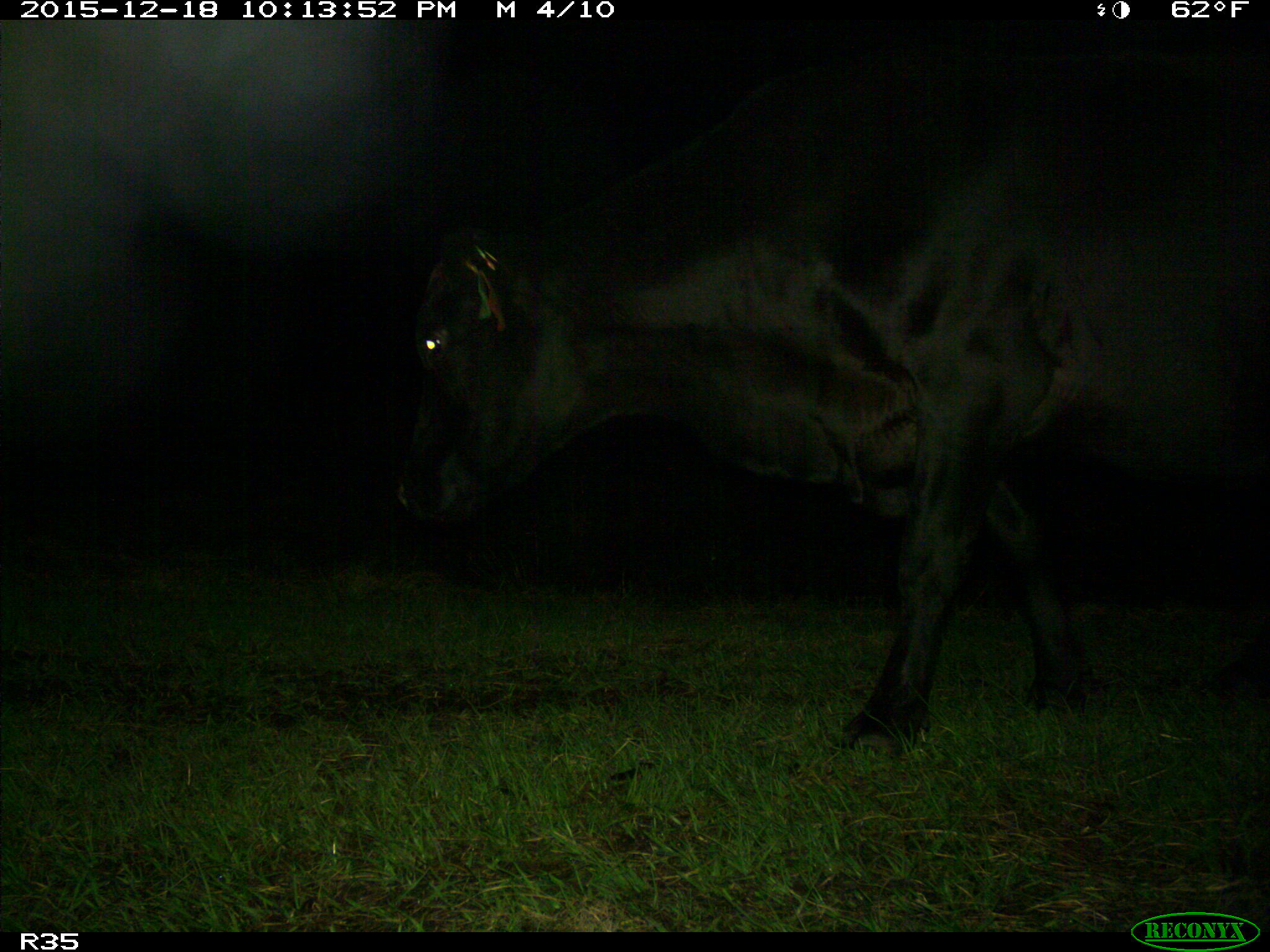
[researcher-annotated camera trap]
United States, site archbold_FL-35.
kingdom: Animalia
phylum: Chordata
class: Mammalia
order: Artiodactyla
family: Bovidae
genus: Bos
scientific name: Bos taurus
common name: domestic cow